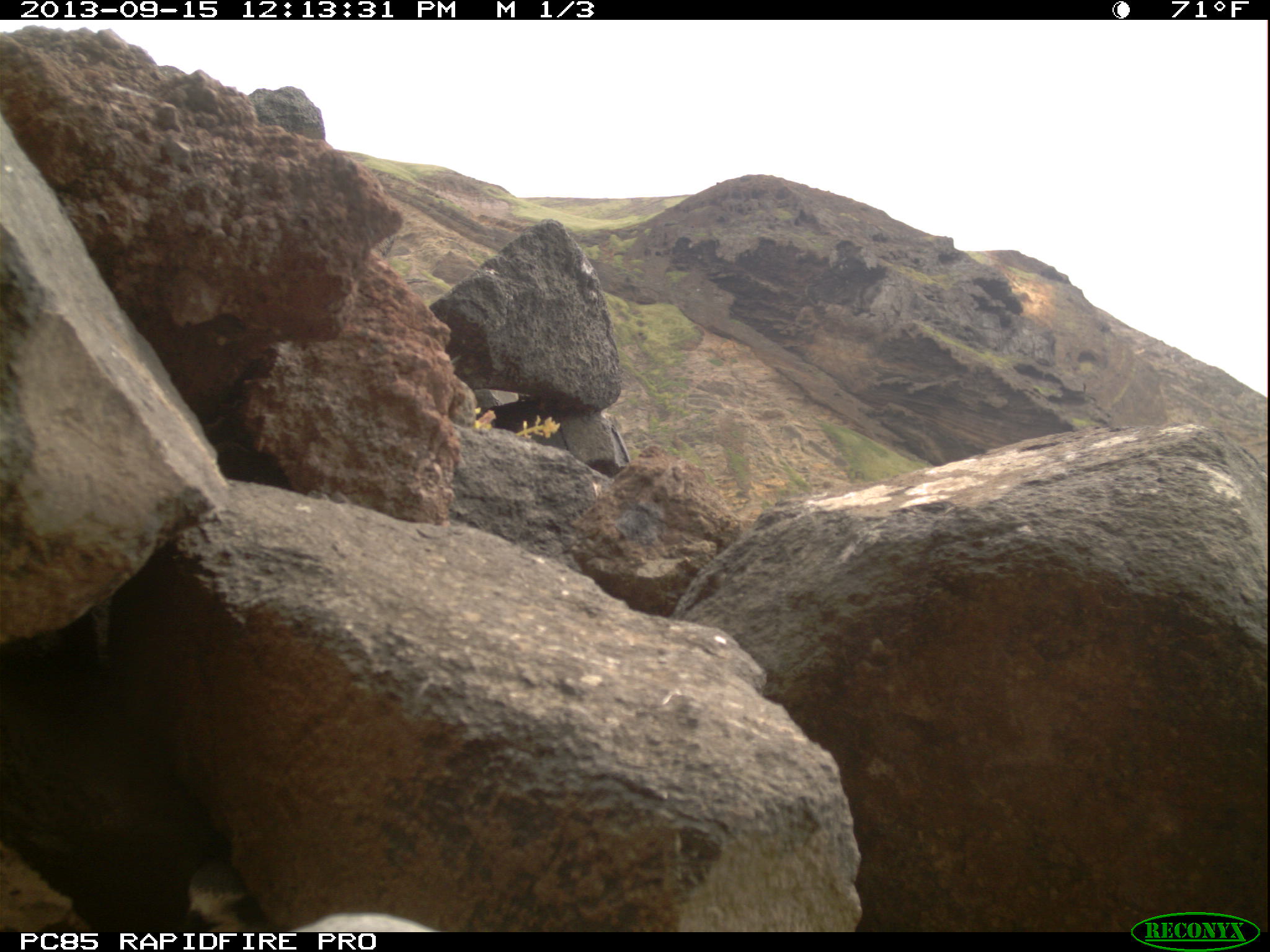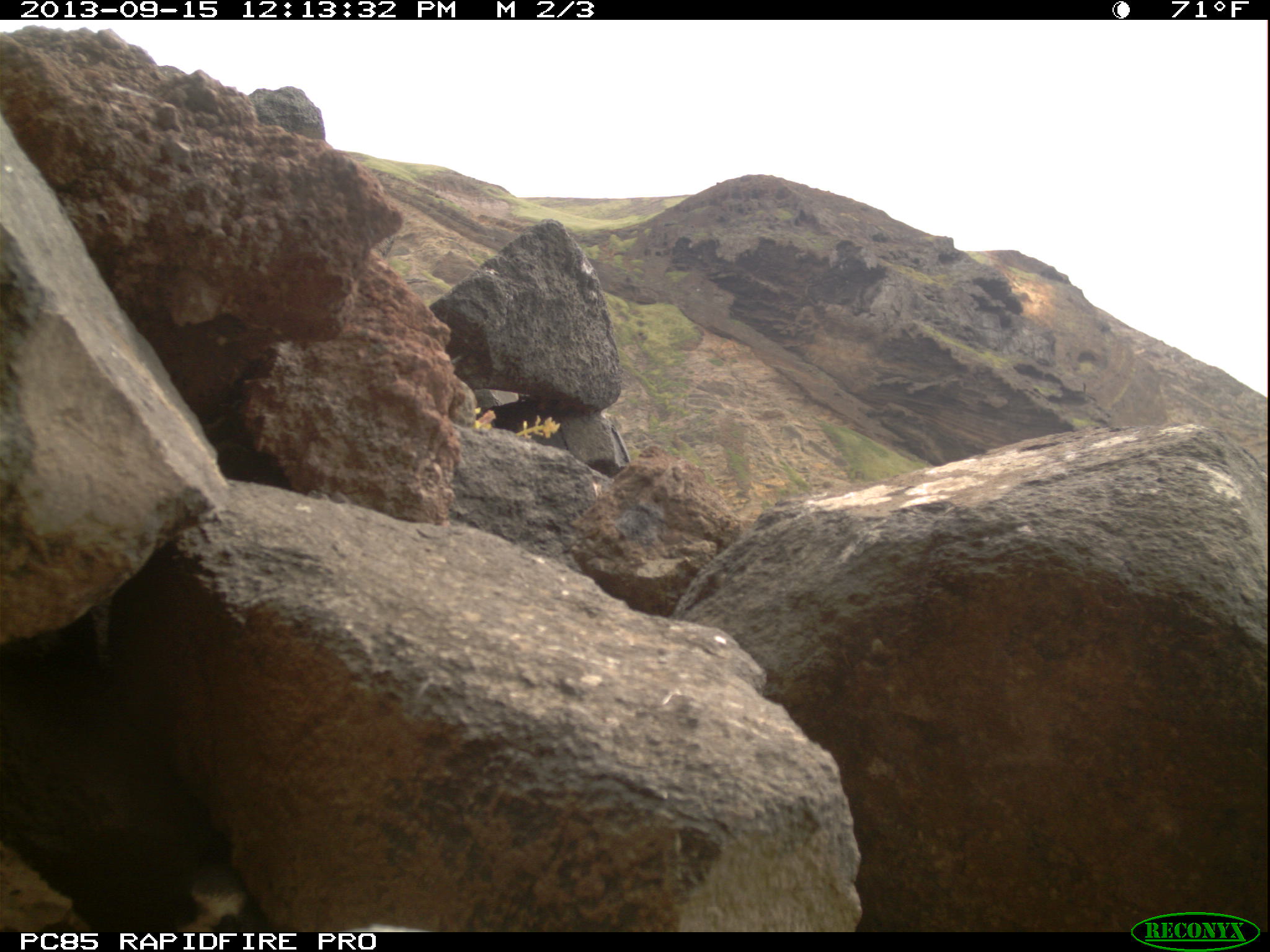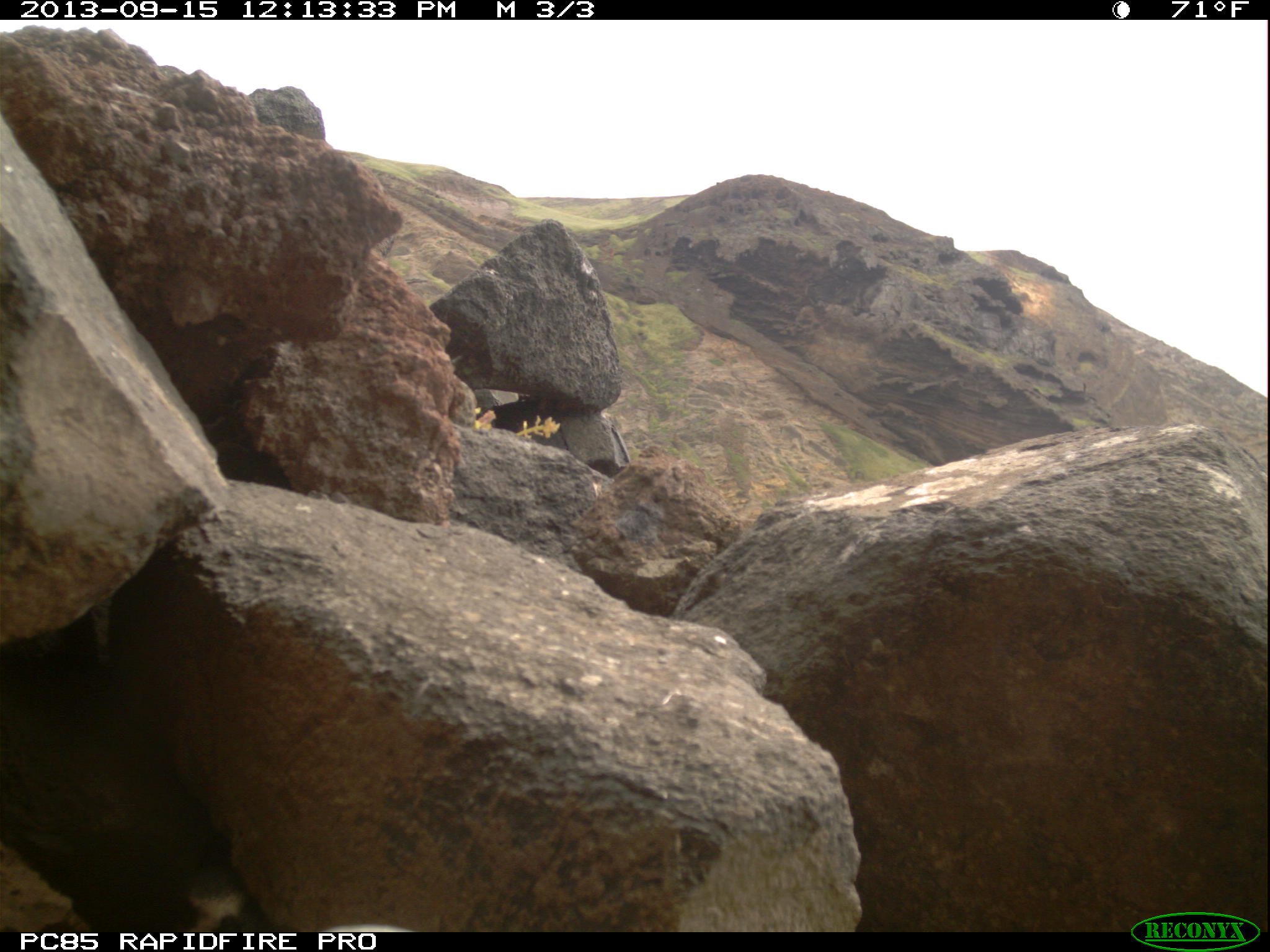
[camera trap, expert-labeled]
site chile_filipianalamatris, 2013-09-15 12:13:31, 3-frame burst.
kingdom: Animalia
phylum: Chordata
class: Aves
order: Procellariiformes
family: Procellariidae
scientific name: Procellariidae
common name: petrel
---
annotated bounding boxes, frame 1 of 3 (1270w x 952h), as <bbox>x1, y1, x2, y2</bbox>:
petrel: <bbox>177, 859, 248, 930</bbox>; <bbox>287, 909, 434, 933</bbox>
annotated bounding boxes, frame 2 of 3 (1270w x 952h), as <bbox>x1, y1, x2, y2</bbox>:
petrel: <bbox>175, 868, 255, 928</bbox>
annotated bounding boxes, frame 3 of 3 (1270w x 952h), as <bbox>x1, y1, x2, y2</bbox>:
petrel: <bbox>182, 876, 255, 930</bbox>